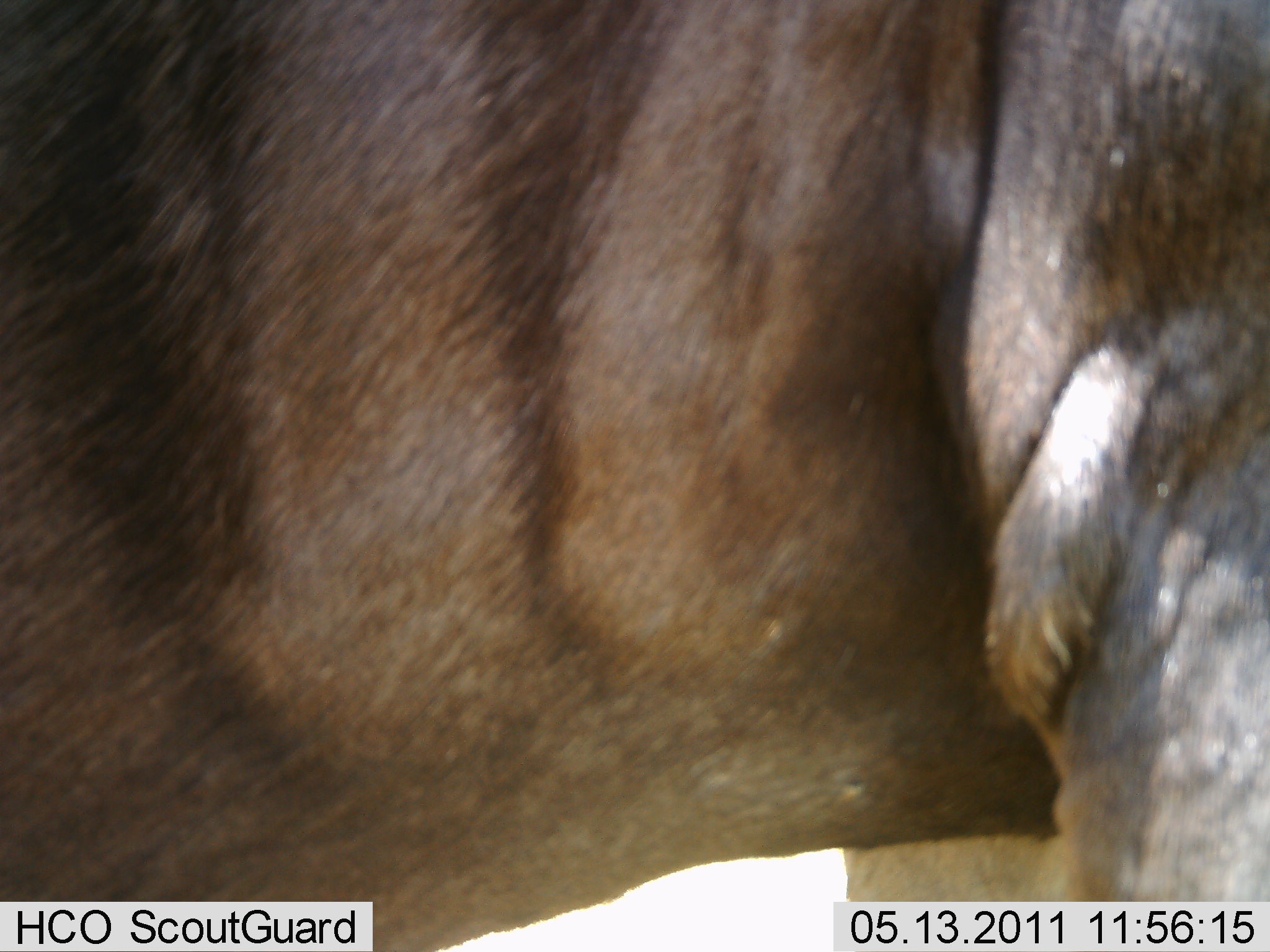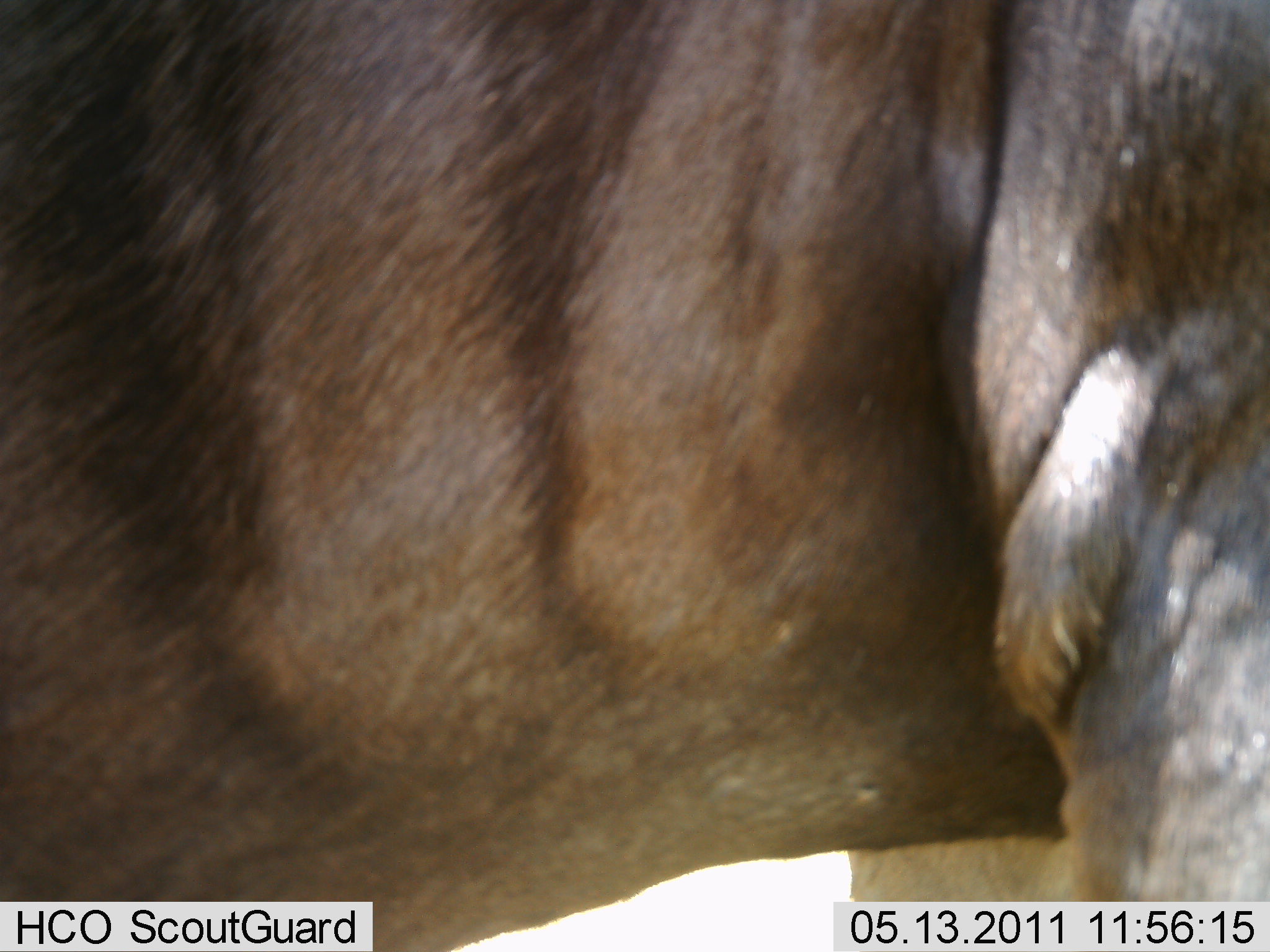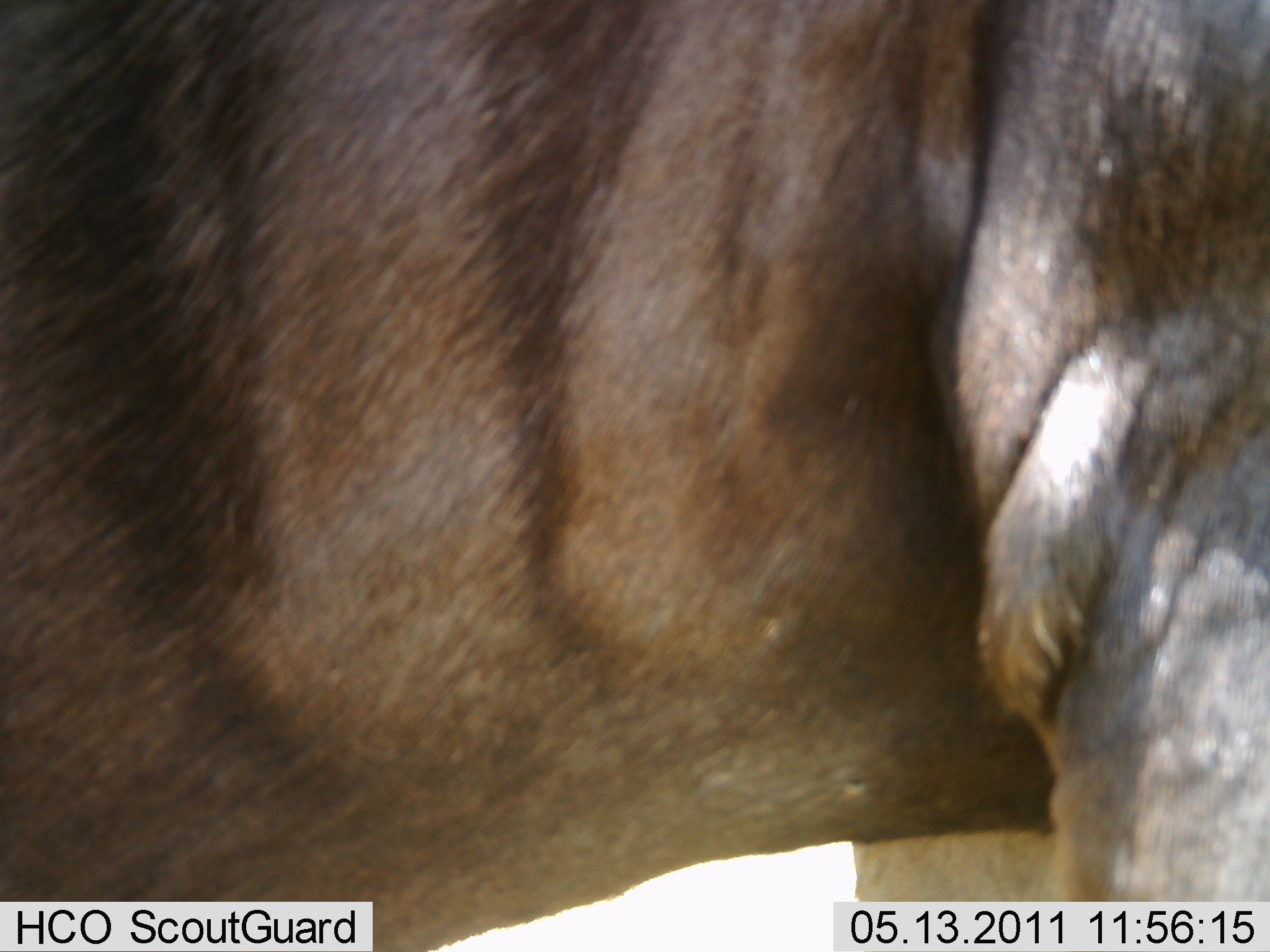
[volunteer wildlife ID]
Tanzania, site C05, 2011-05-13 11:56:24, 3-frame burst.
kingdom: Animalia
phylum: Chordata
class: Mammalia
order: Artiodactyla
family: Bovidae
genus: Connochaetes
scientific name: Connochaetes taurinus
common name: blue wildebeest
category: wildebeest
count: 1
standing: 100%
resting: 0%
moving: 0%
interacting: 0%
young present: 0%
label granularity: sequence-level